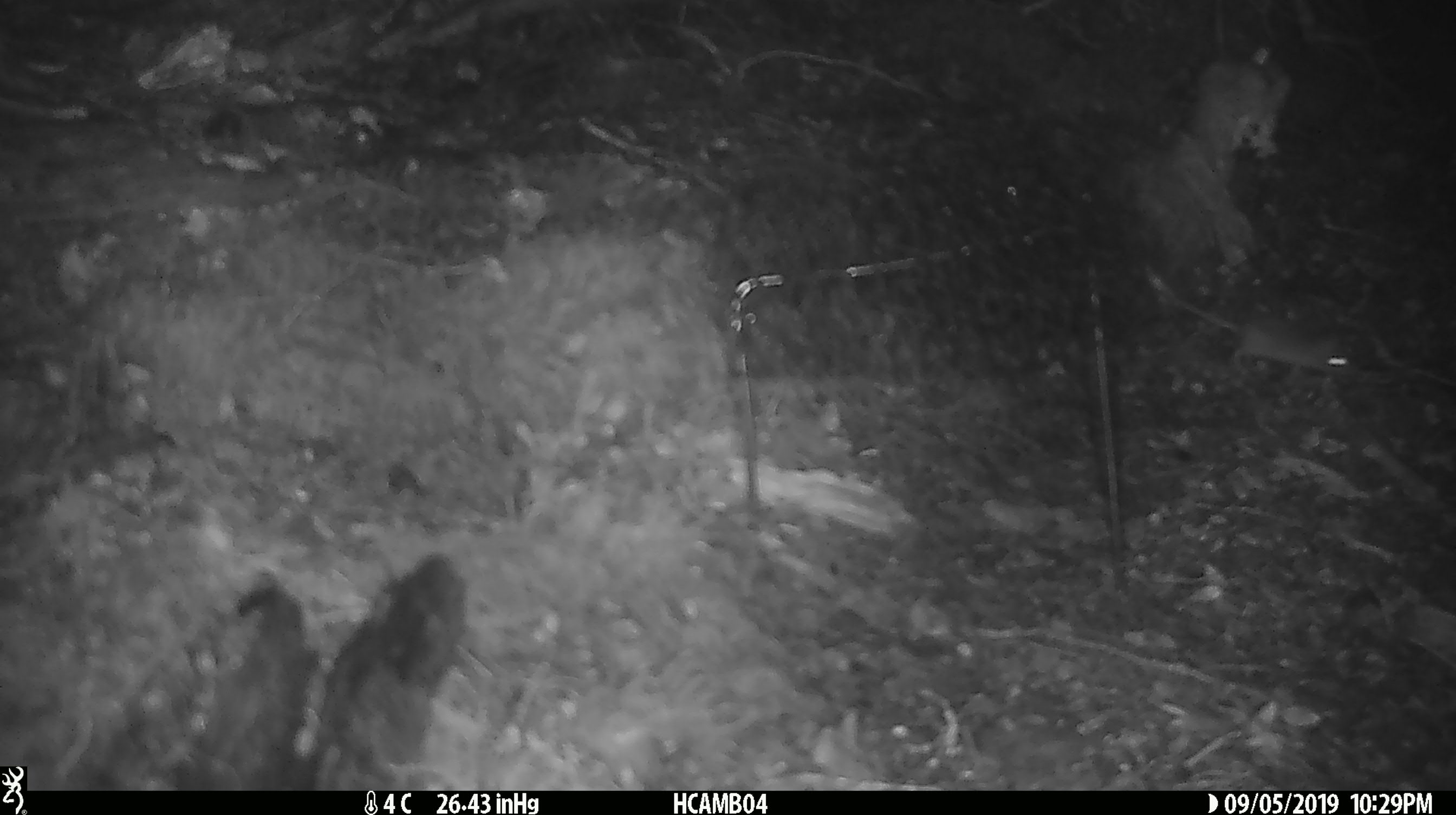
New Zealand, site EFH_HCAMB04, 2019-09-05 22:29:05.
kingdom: Animalia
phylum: Chordata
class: Mammalia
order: Rodentia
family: Muridae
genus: Mus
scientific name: Mus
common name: mouse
Mouse (Mus).